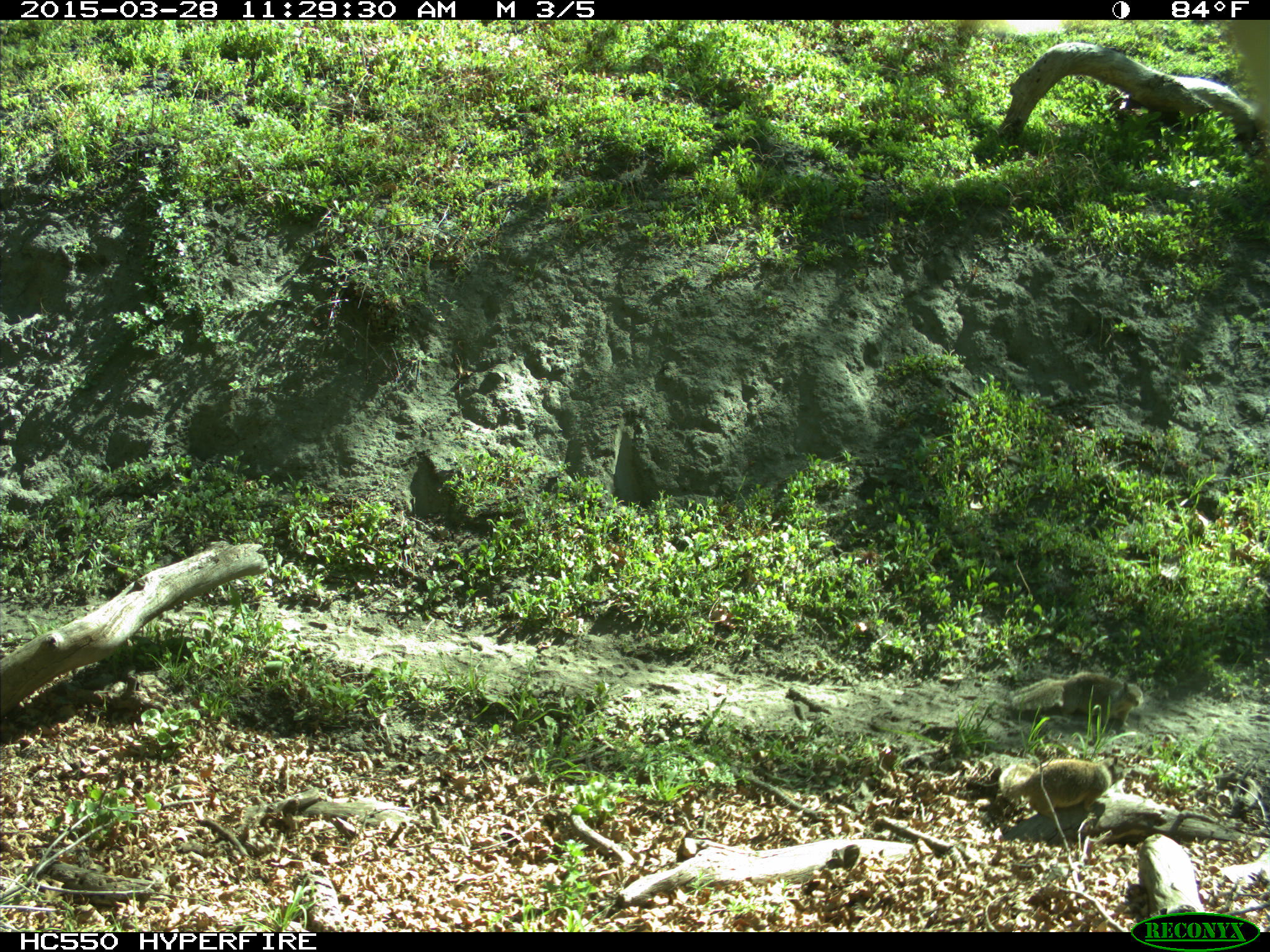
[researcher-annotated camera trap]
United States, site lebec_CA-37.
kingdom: Animalia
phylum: Chordata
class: Mammalia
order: Rodentia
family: Sciuridae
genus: Otospermophilus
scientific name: Otospermophilus beecheyi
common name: california ground squirrel